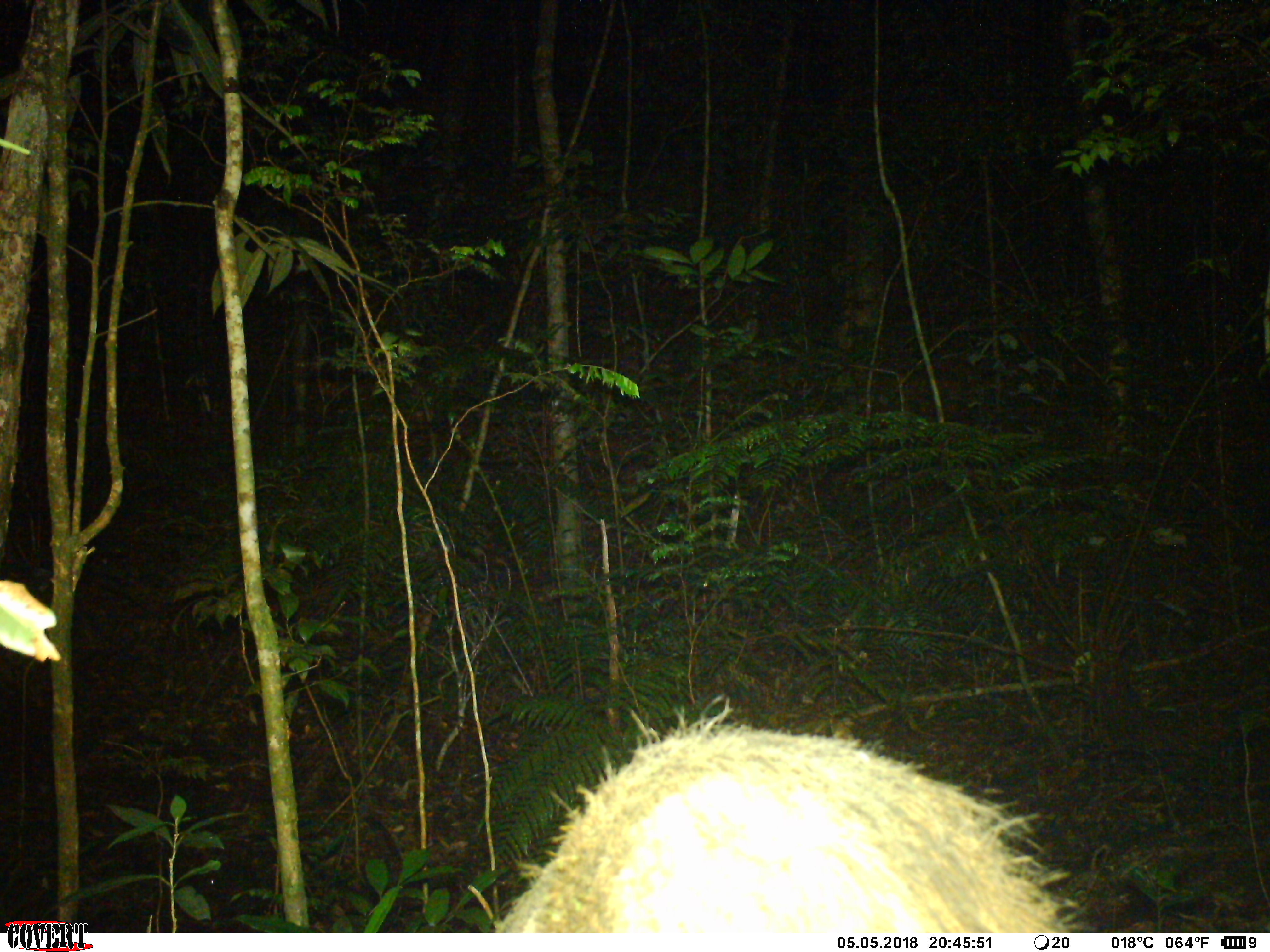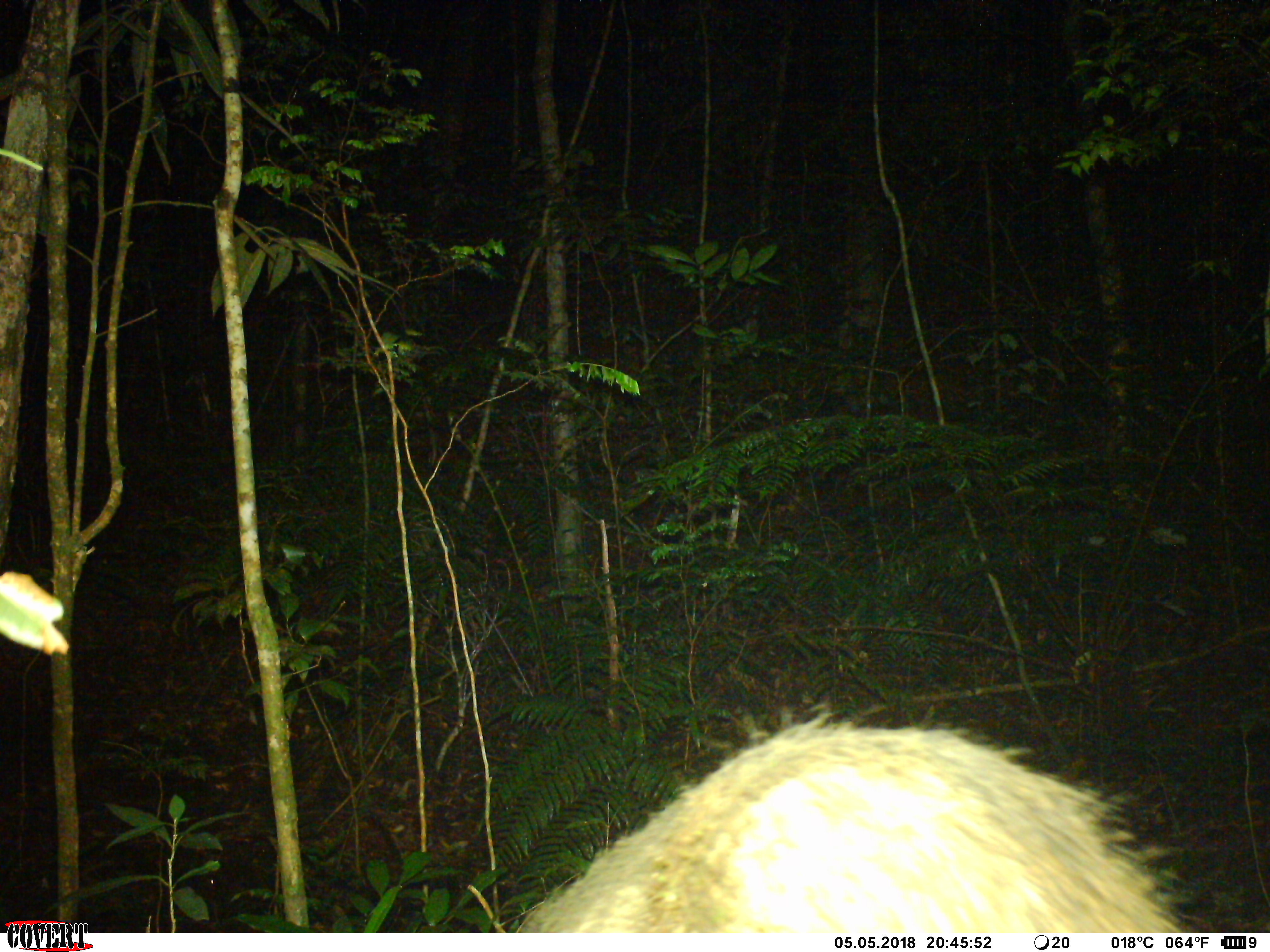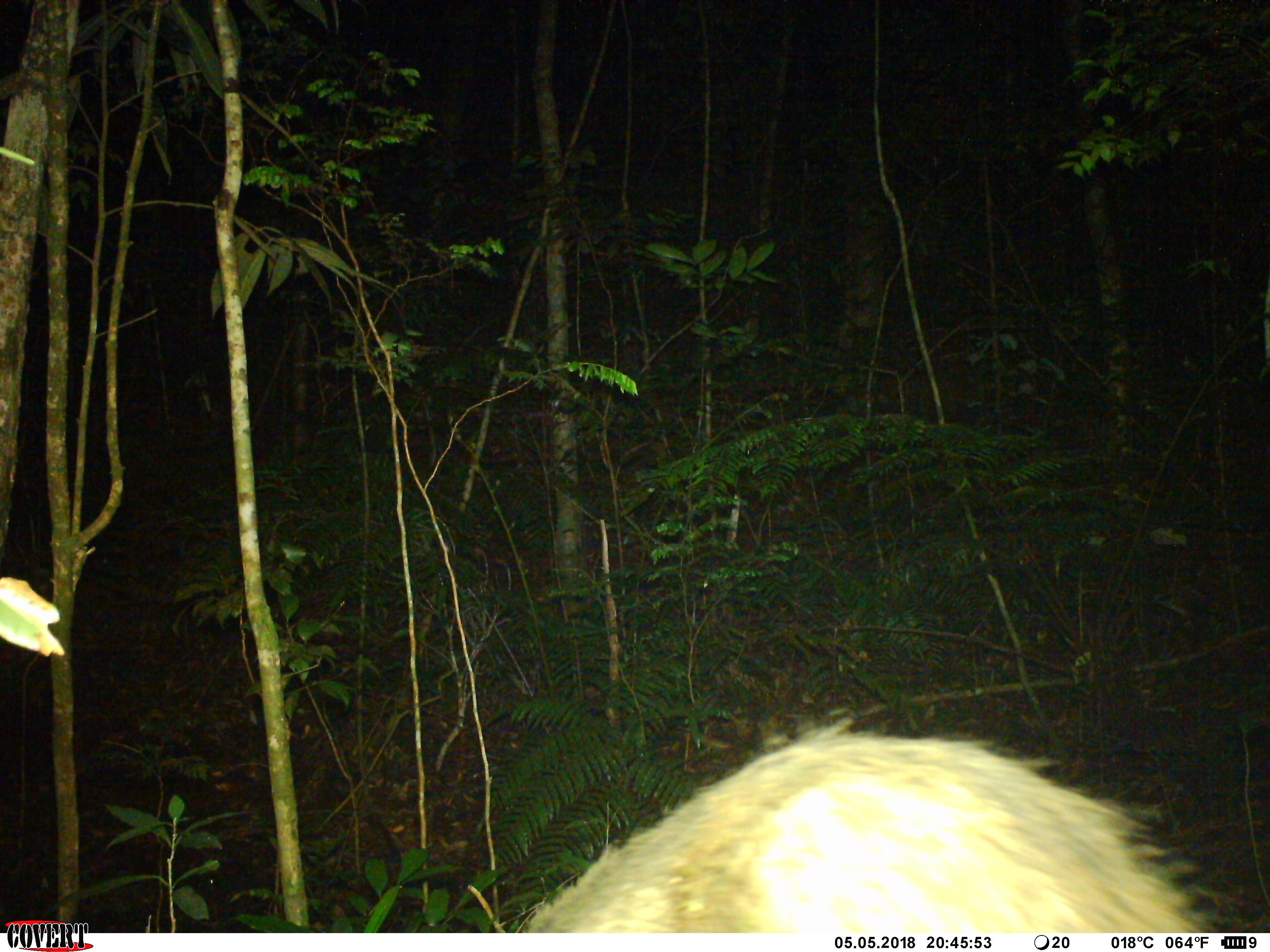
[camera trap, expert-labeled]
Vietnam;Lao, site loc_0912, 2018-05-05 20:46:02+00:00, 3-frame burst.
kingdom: Animalia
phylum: Chordata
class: Mammalia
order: Artiodactyla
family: Suidae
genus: Sus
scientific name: Sus scrofa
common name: eurasian wild pig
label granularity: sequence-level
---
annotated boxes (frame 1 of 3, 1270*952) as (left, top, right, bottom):
eurasian wild pig: (494, 692, 1094, 933)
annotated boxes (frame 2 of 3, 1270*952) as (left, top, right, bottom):
eurasian wild pig: (515, 695, 1196, 933)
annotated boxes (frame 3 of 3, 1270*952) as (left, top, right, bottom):
eurasian wild pig: (520, 715, 1214, 932)